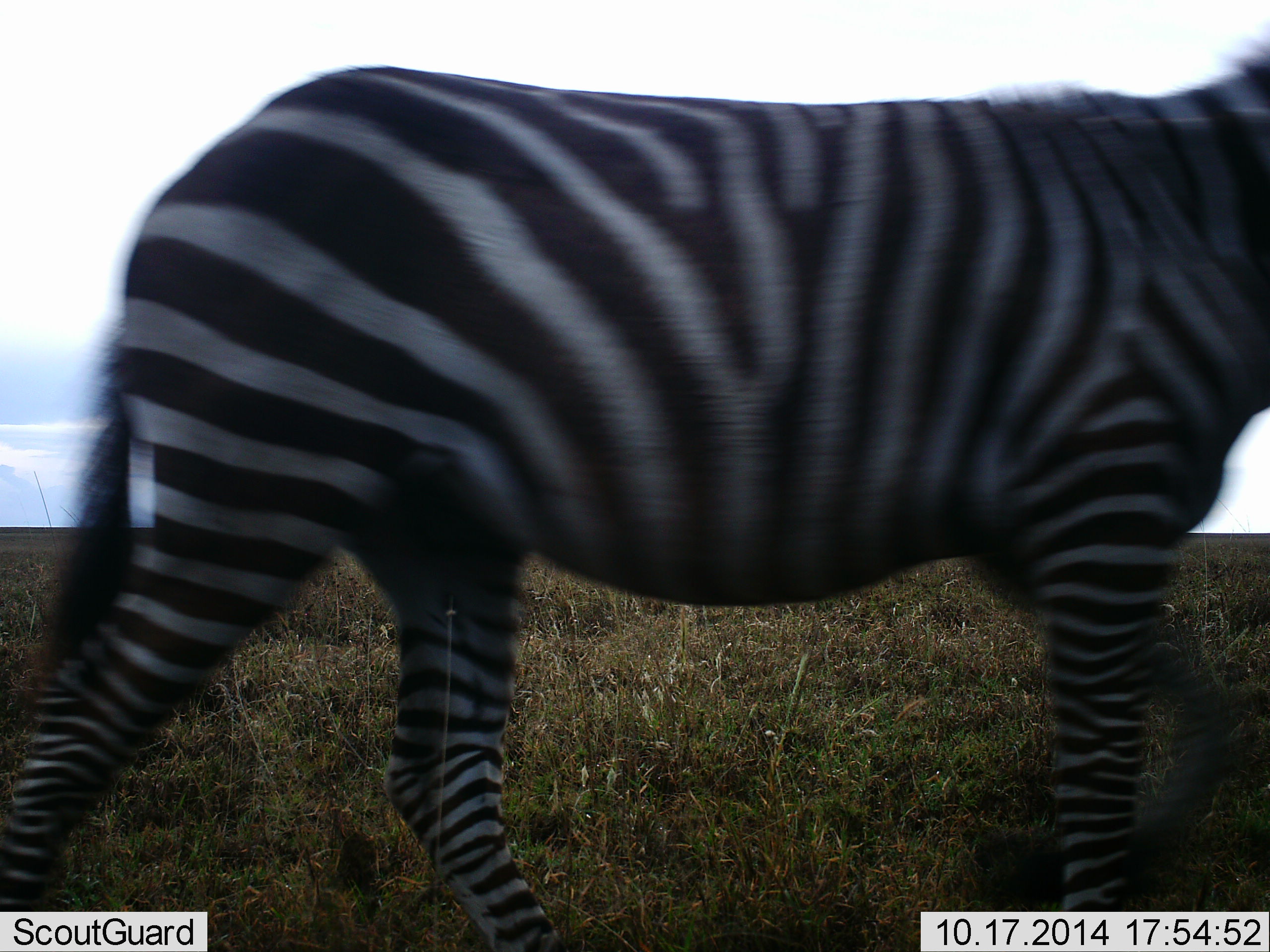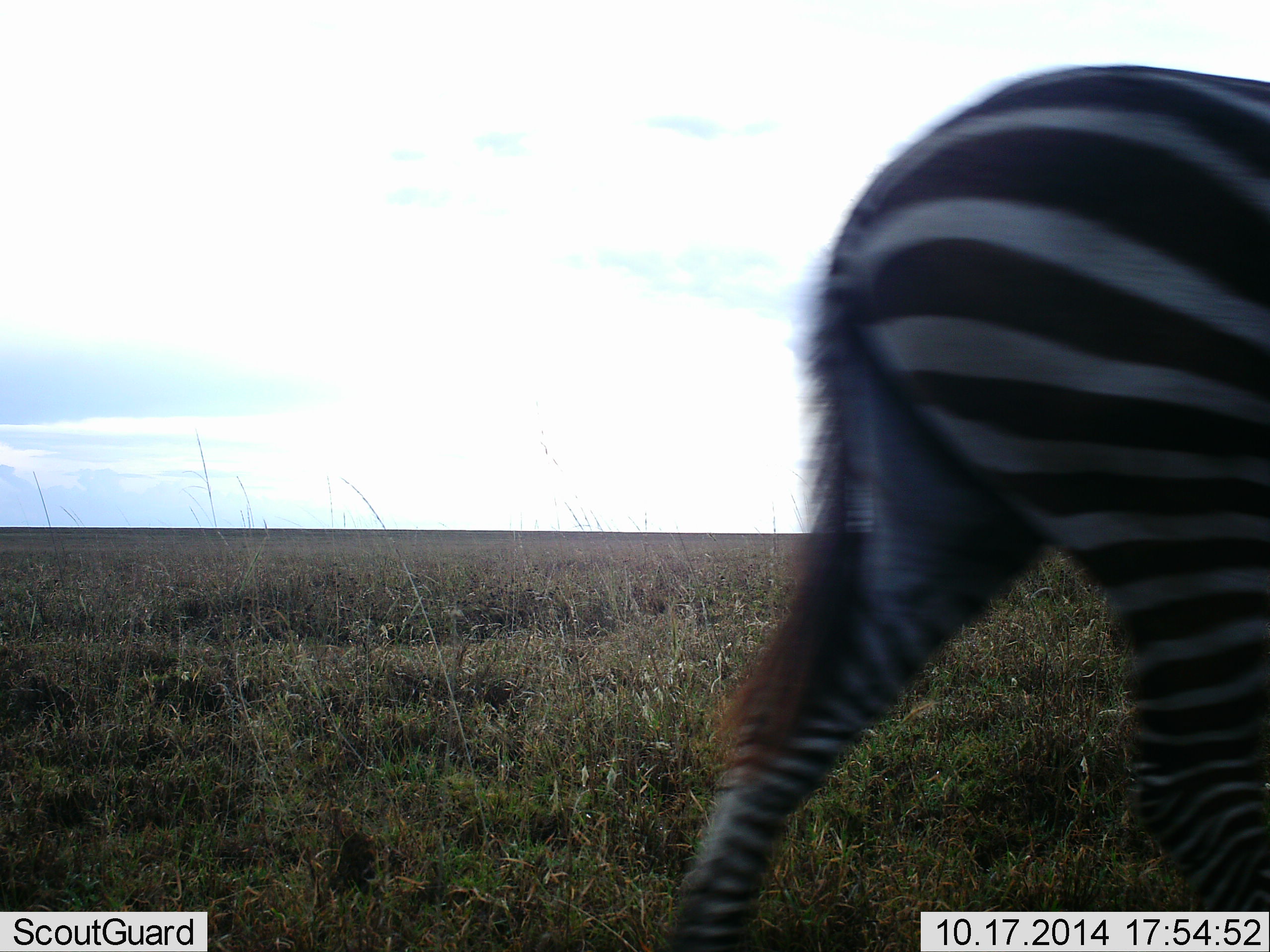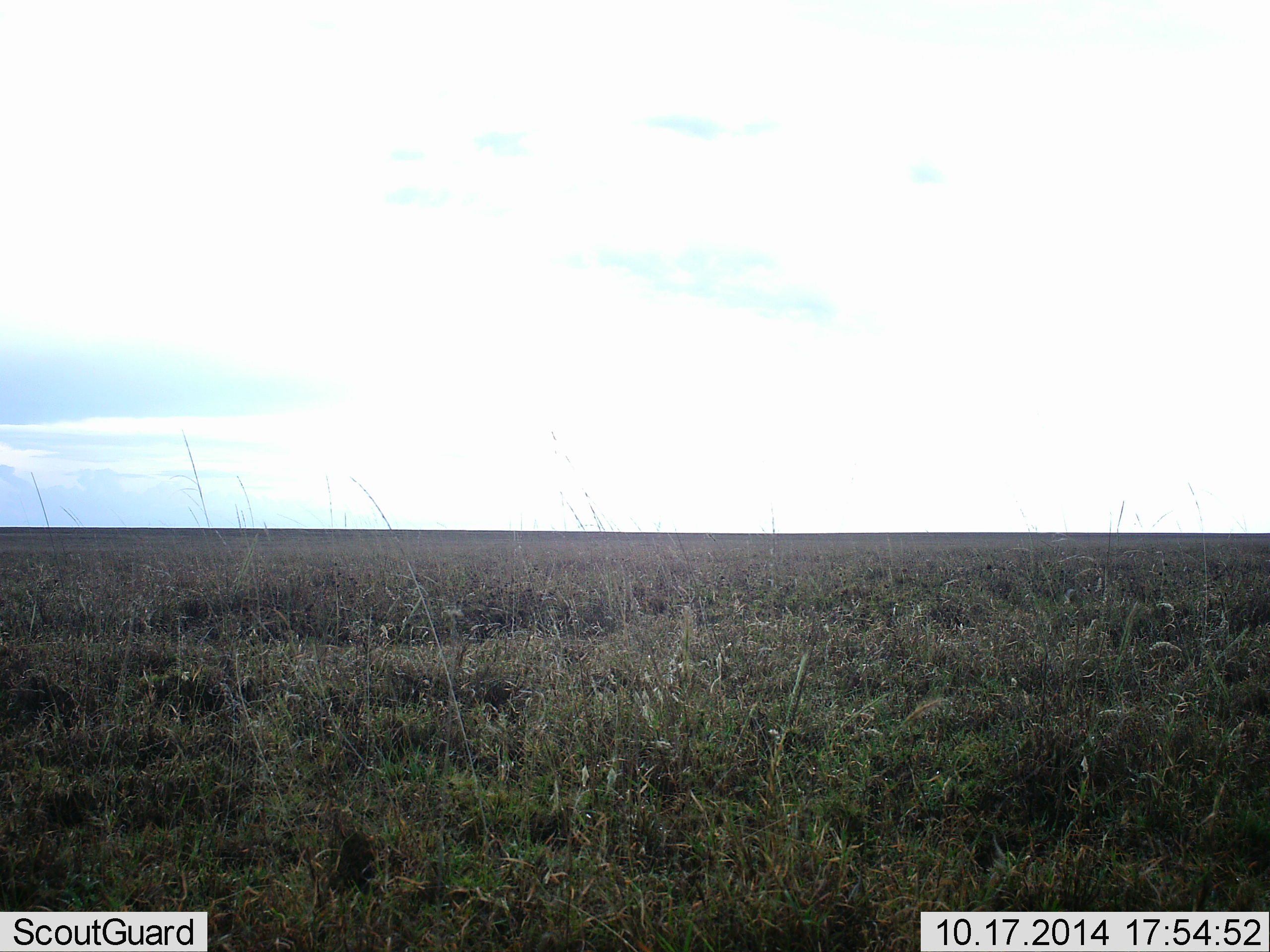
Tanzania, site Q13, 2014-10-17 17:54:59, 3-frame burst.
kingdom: Animalia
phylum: Chordata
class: Mammalia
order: Perissodactyla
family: Equidae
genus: Equus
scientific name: Equus quagga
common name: plains zebra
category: zebra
Zebra (plains zebra) (Equus quagga), count 1. Behavior (volunteer vote fractions): standing 10%, resting 0%, moving 100%, interacting 0%. Young present (vote fraction): 0%. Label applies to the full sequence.